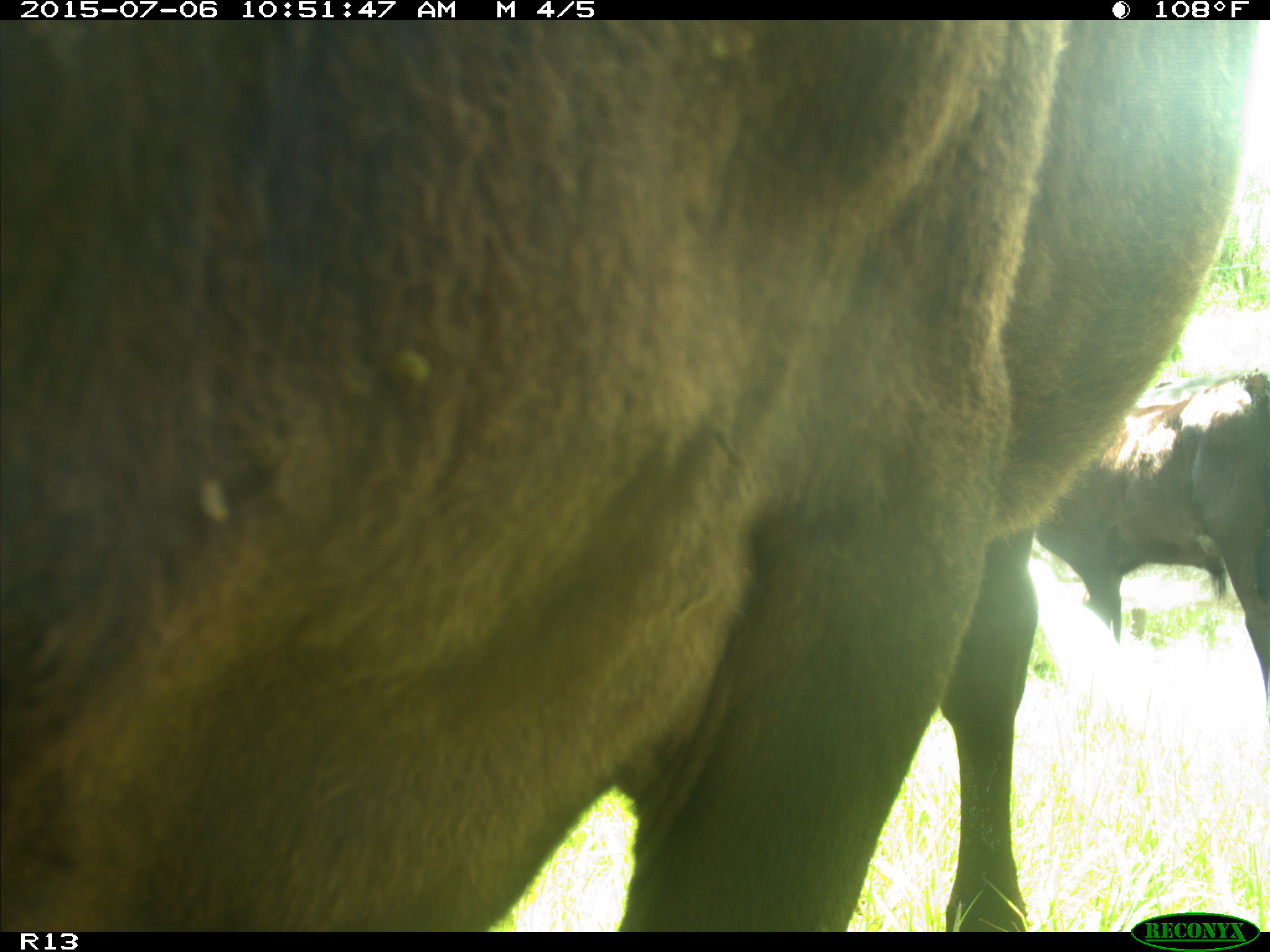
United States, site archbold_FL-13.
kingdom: Animalia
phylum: Chordata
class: Mammalia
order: Artiodactyla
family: Bovidae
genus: Bos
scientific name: Bos taurus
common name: domestic cow